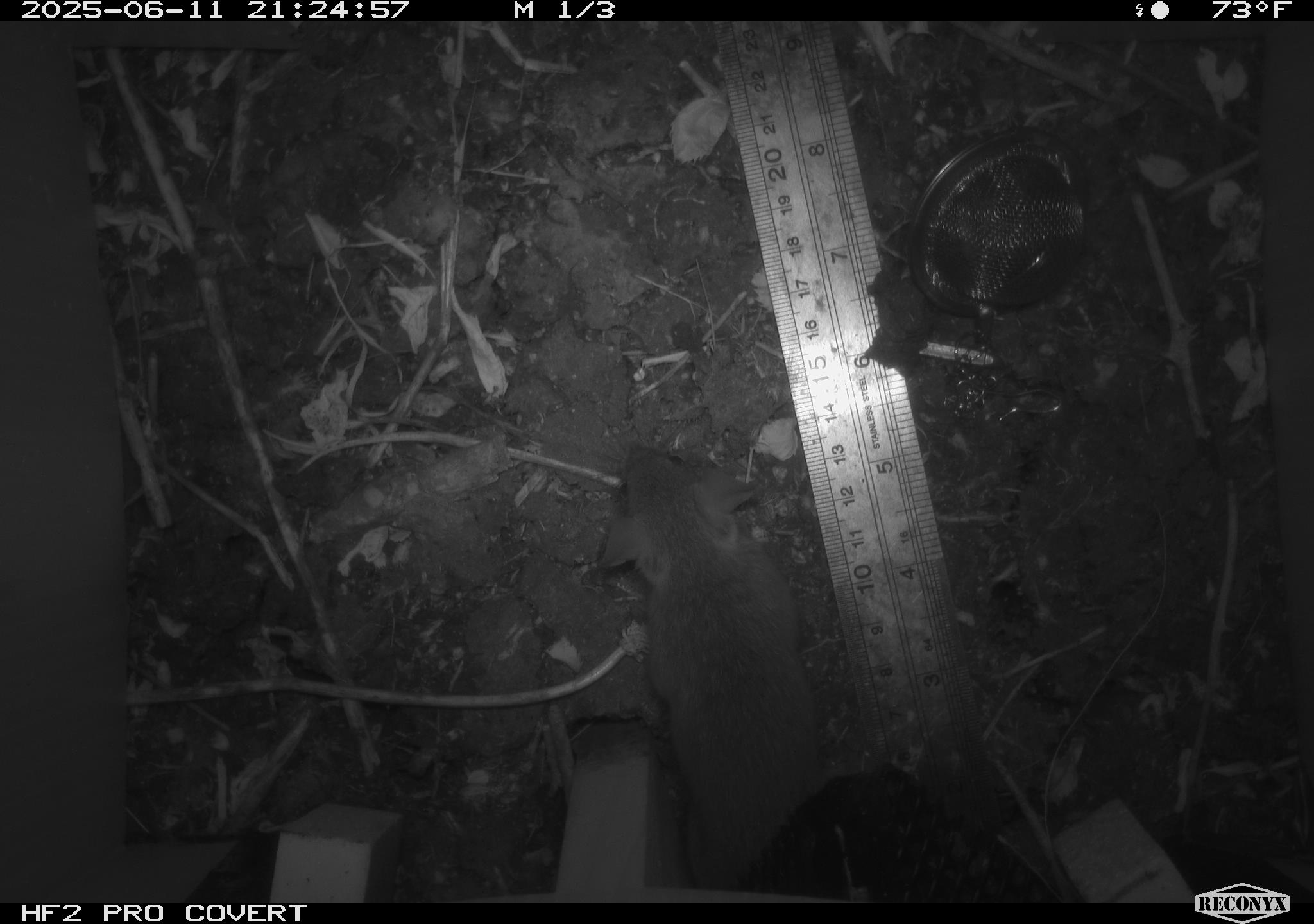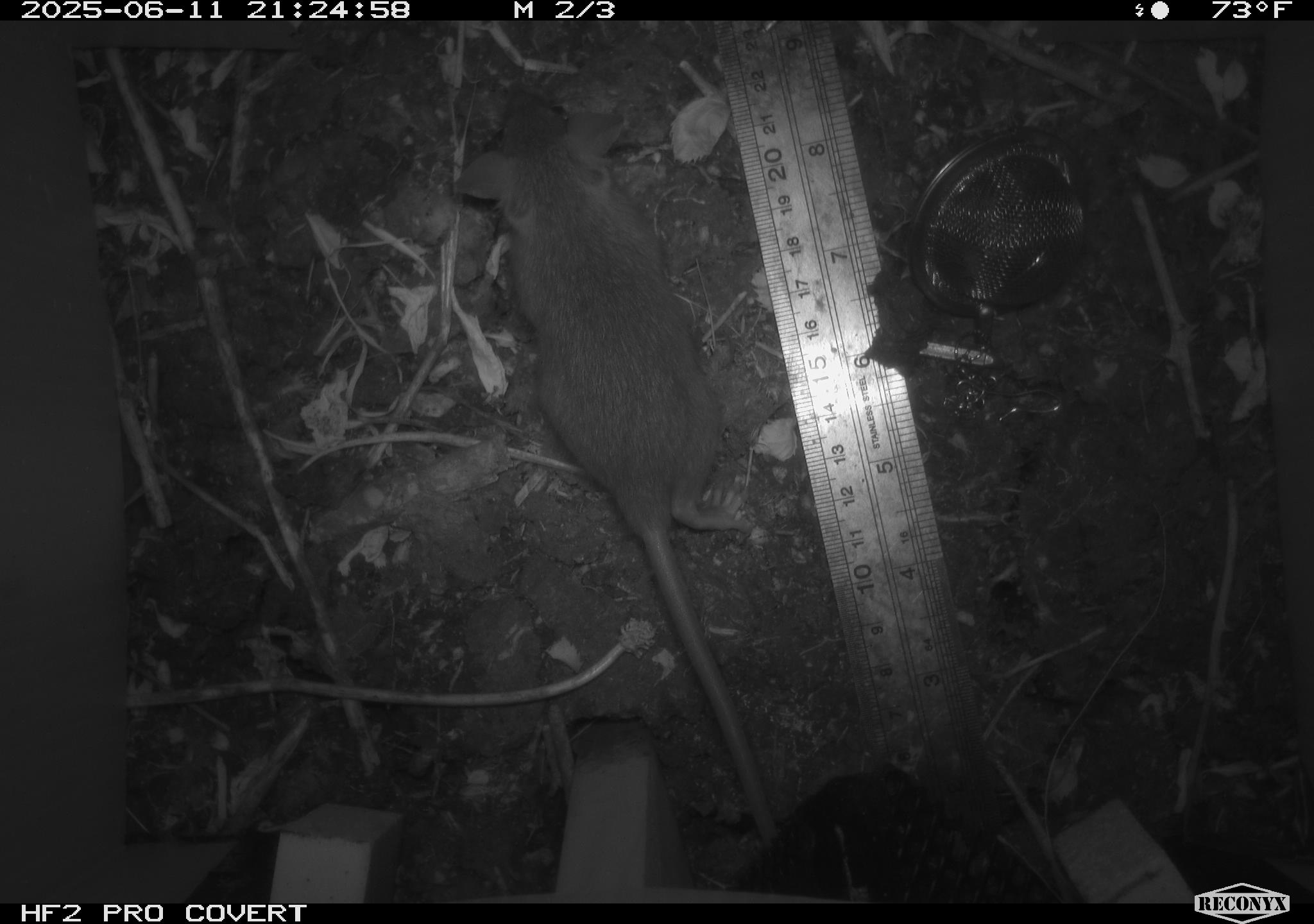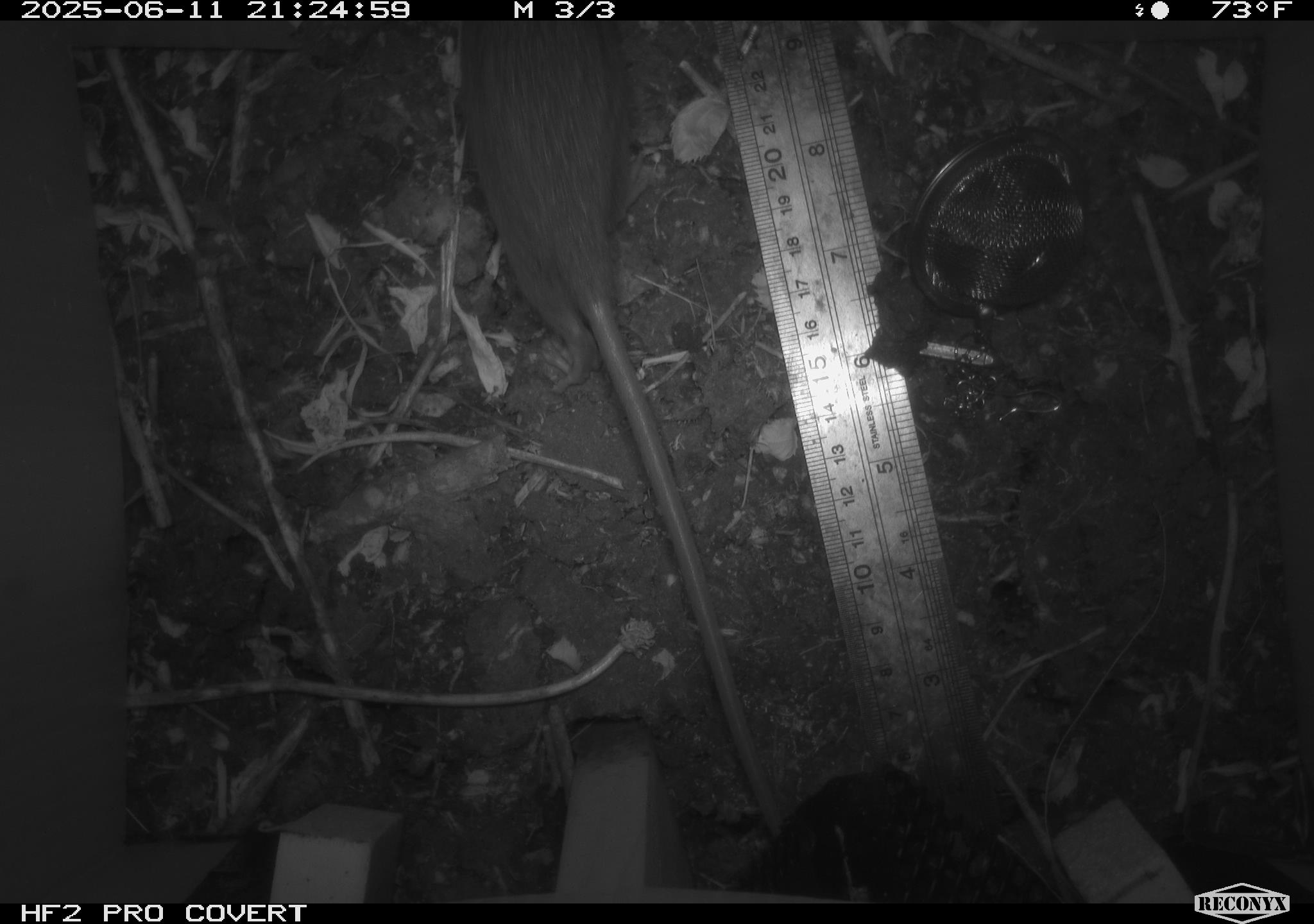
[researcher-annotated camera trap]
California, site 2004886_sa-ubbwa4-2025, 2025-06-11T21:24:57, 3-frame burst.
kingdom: Animalia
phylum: Chordata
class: Mammalia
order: Rodentia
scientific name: Rodentia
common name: rodent